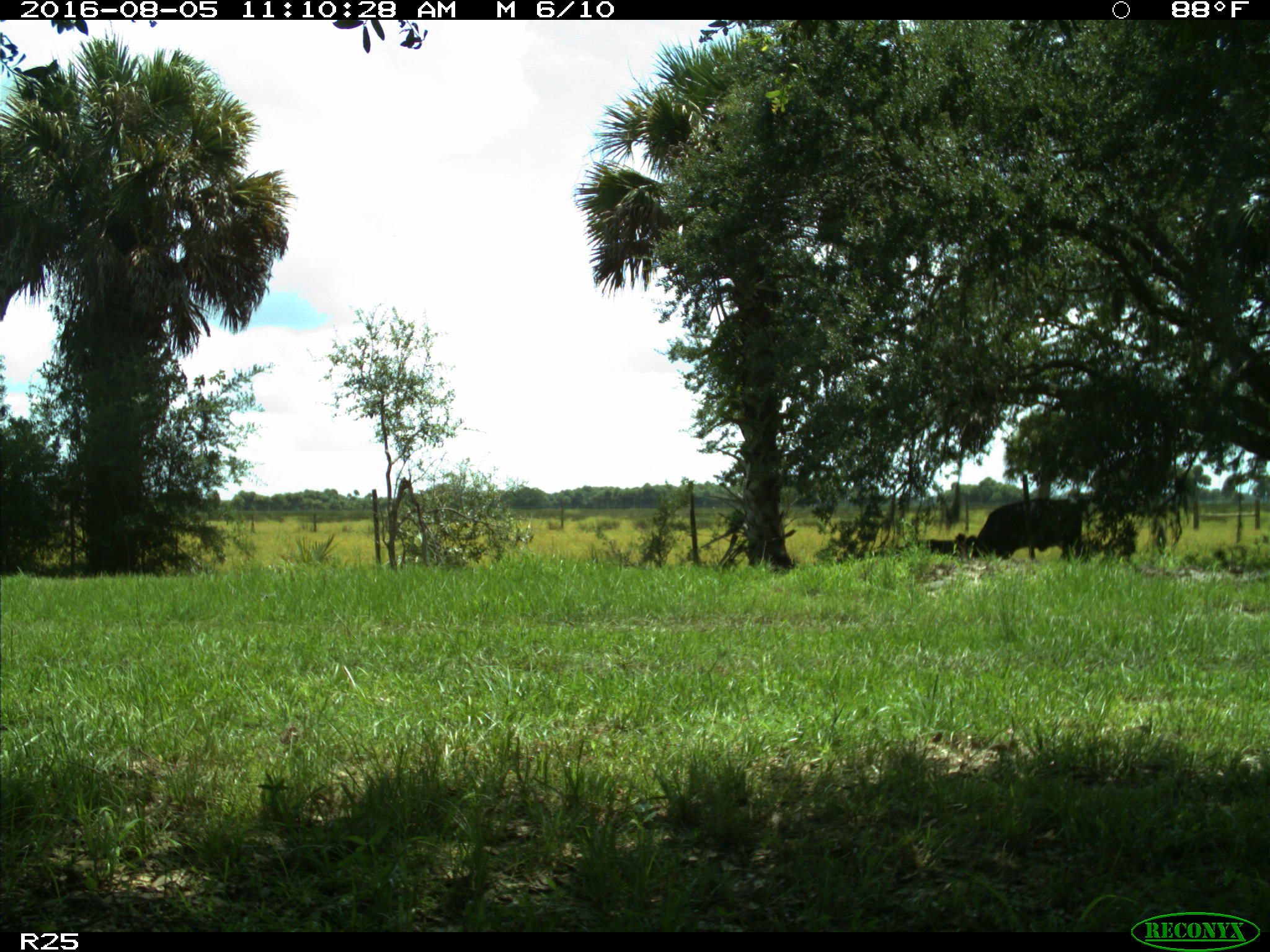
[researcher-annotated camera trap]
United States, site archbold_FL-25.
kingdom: Animalia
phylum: Chordata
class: Mammalia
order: Artiodactyla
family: Bovidae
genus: Bos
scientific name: Bos taurus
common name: domestic cow